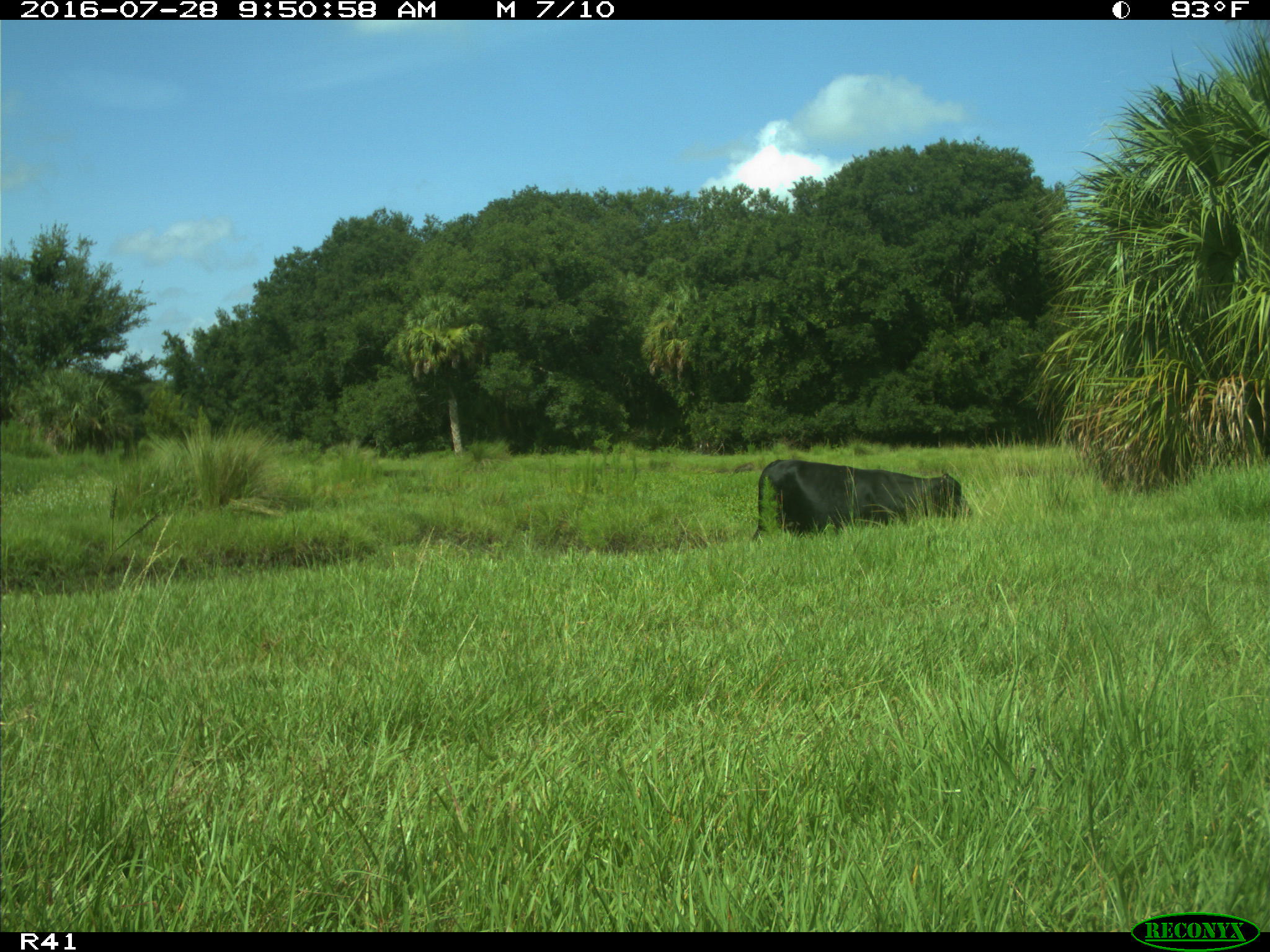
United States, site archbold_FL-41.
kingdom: Animalia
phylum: Chordata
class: Mammalia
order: Artiodactyla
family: Bovidae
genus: Bos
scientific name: Bos taurus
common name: domestic cow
Bos taurus (domestic cow).